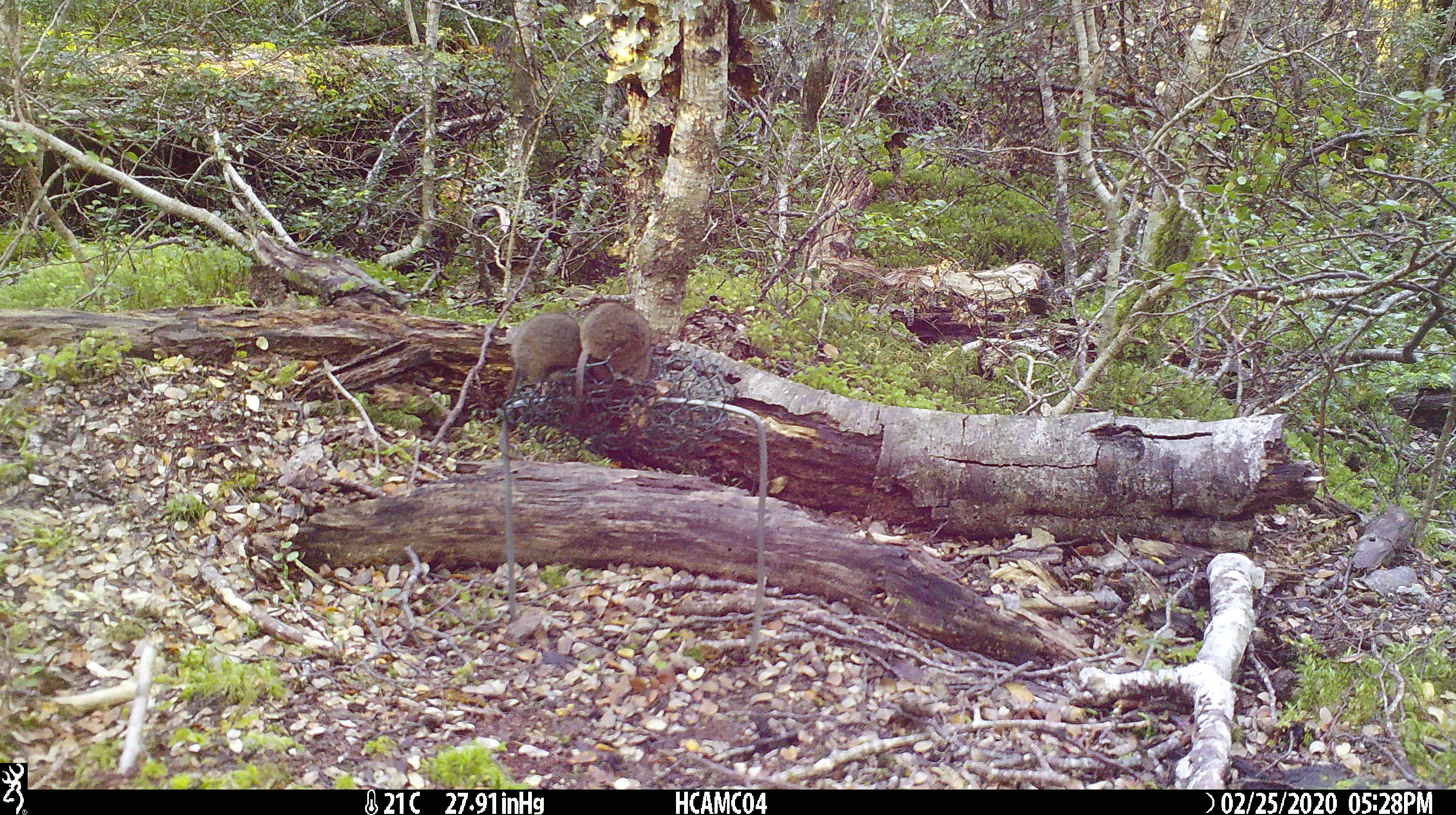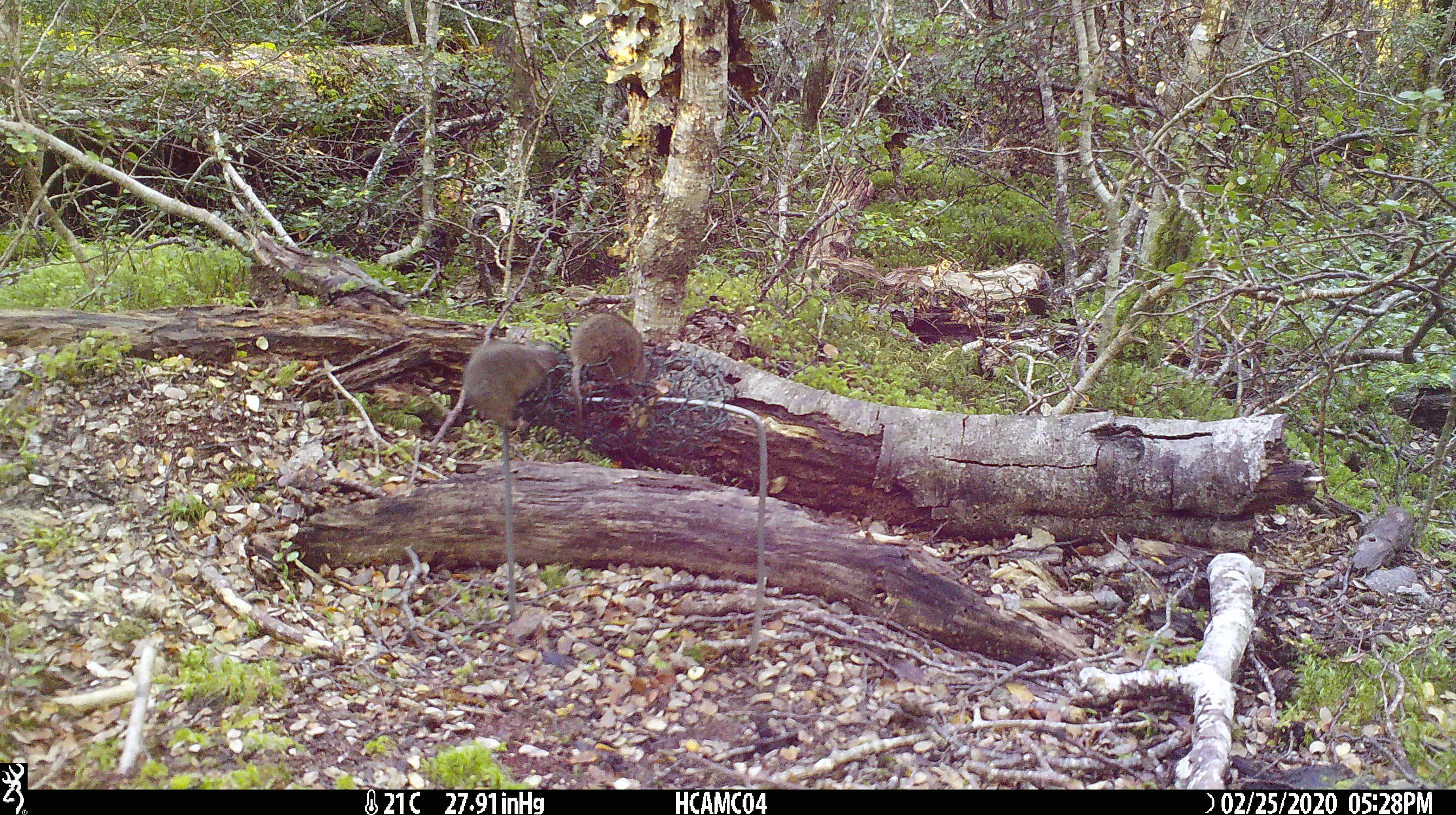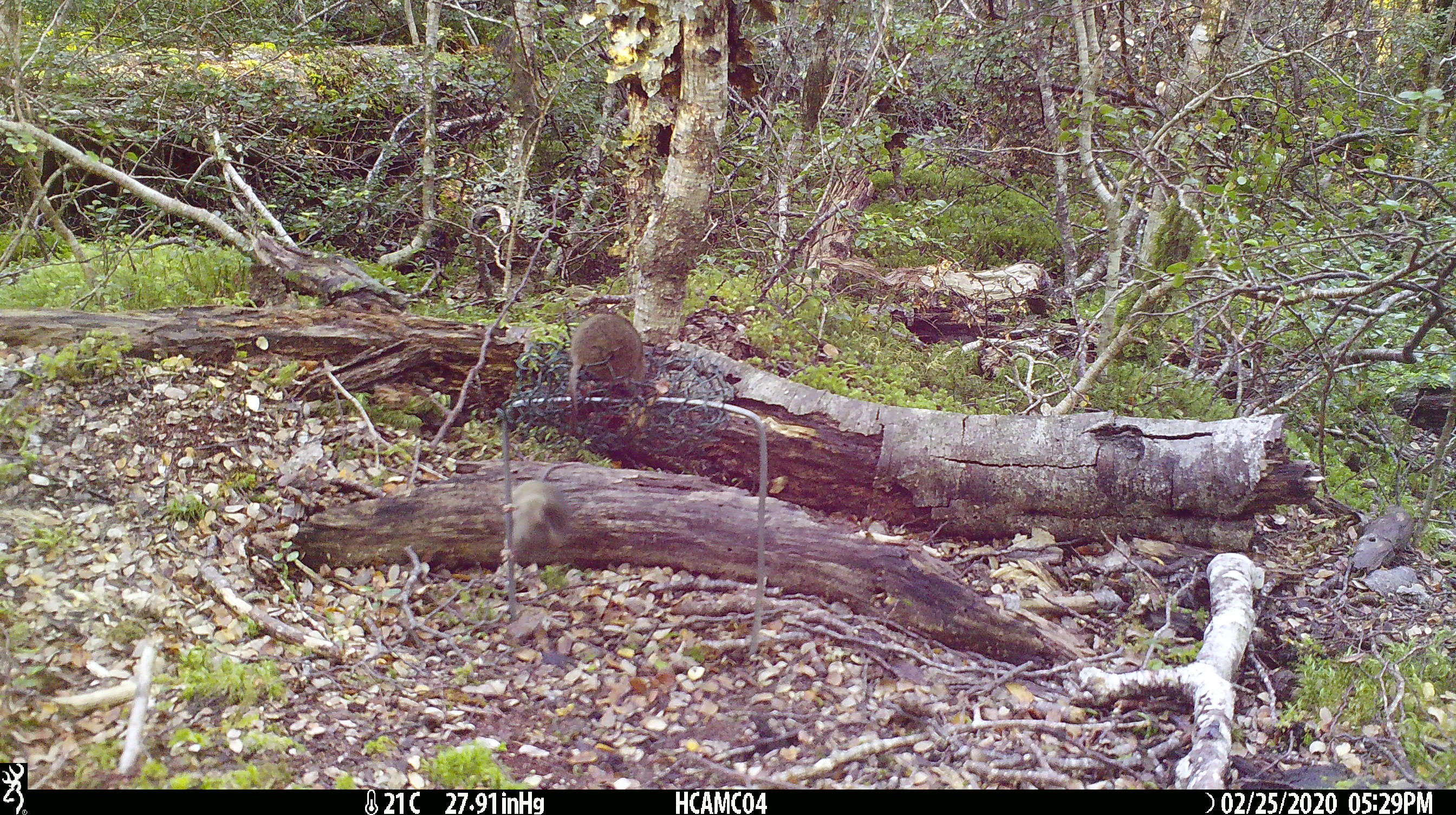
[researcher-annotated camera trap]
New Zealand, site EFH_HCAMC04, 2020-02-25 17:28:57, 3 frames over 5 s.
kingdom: Animalia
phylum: Chordata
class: Mammalia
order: Rodentia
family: Muridae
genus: Mus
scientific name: Mus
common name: mouse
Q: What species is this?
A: Mouse (Mus).